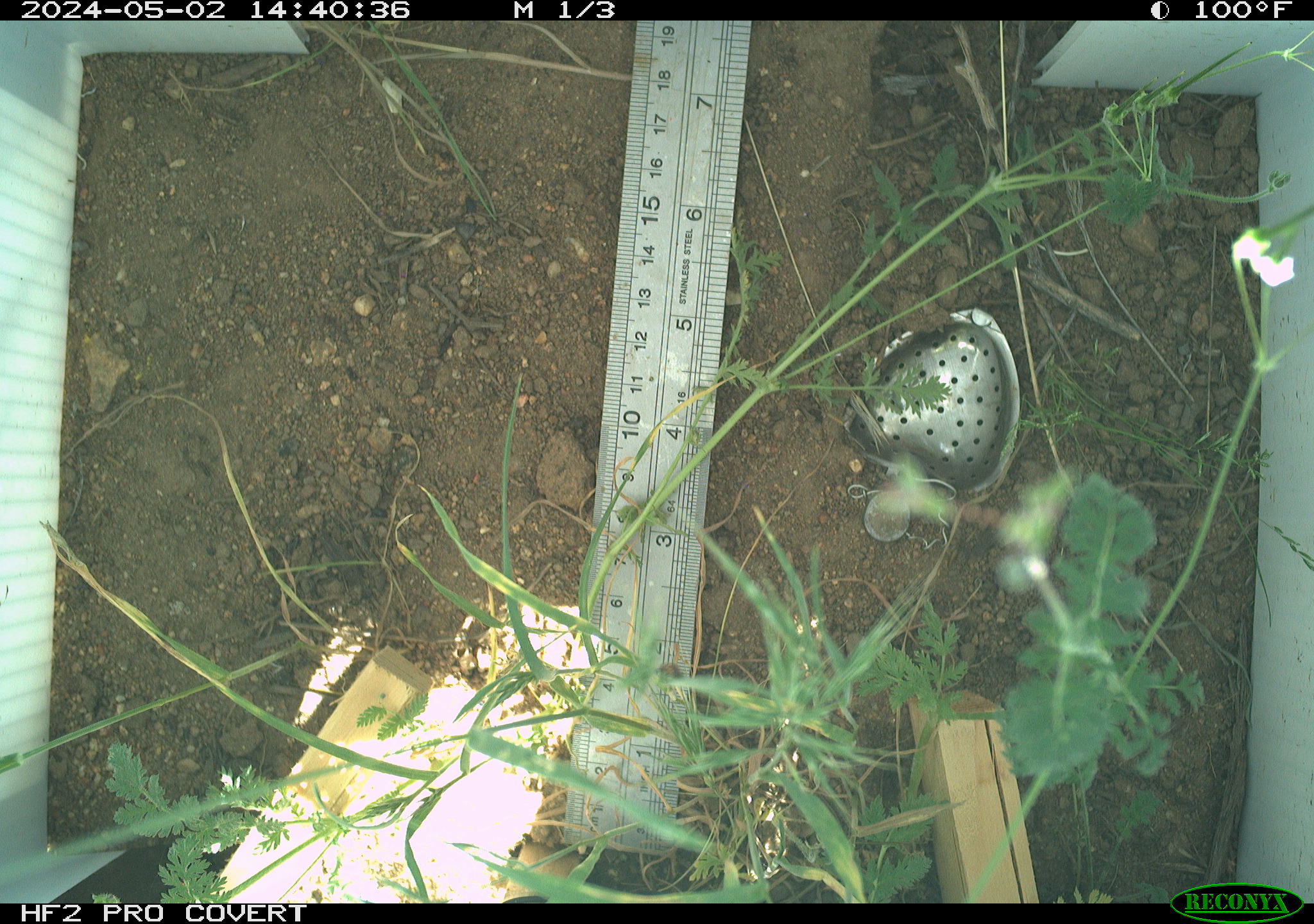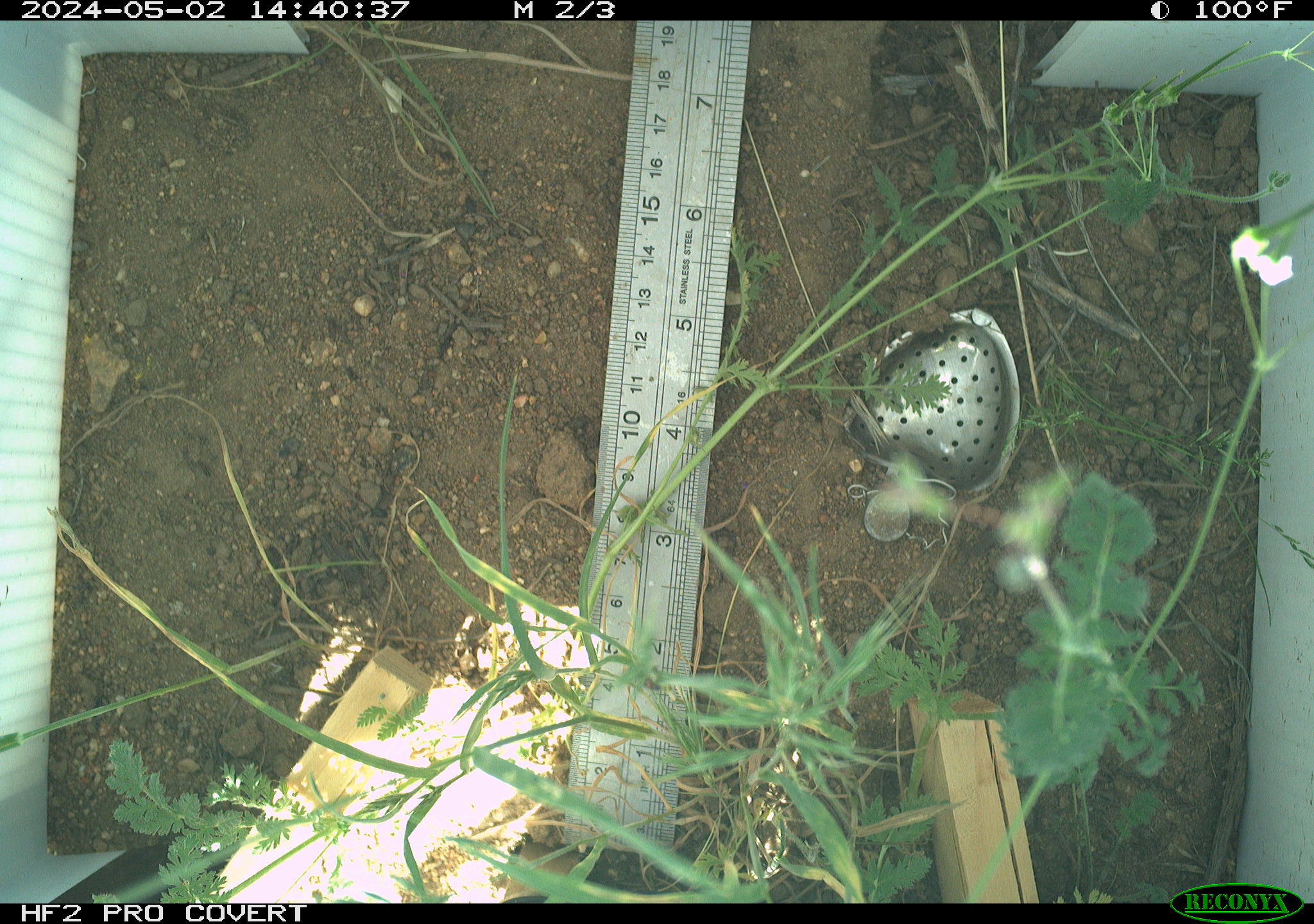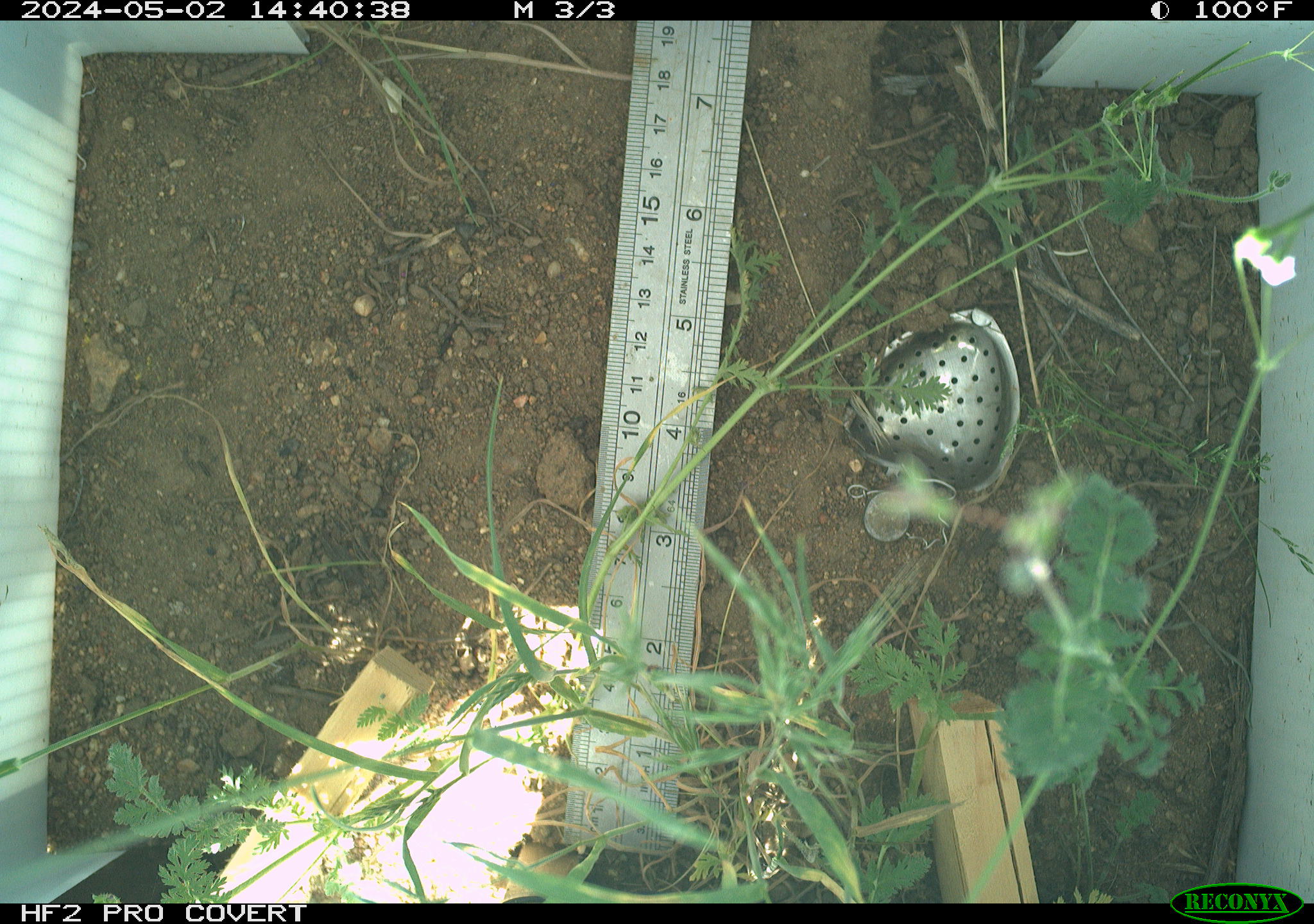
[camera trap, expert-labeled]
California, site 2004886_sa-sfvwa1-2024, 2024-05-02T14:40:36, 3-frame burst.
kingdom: Animalia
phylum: Arthropoda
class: Insecta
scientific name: Insecta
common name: insect